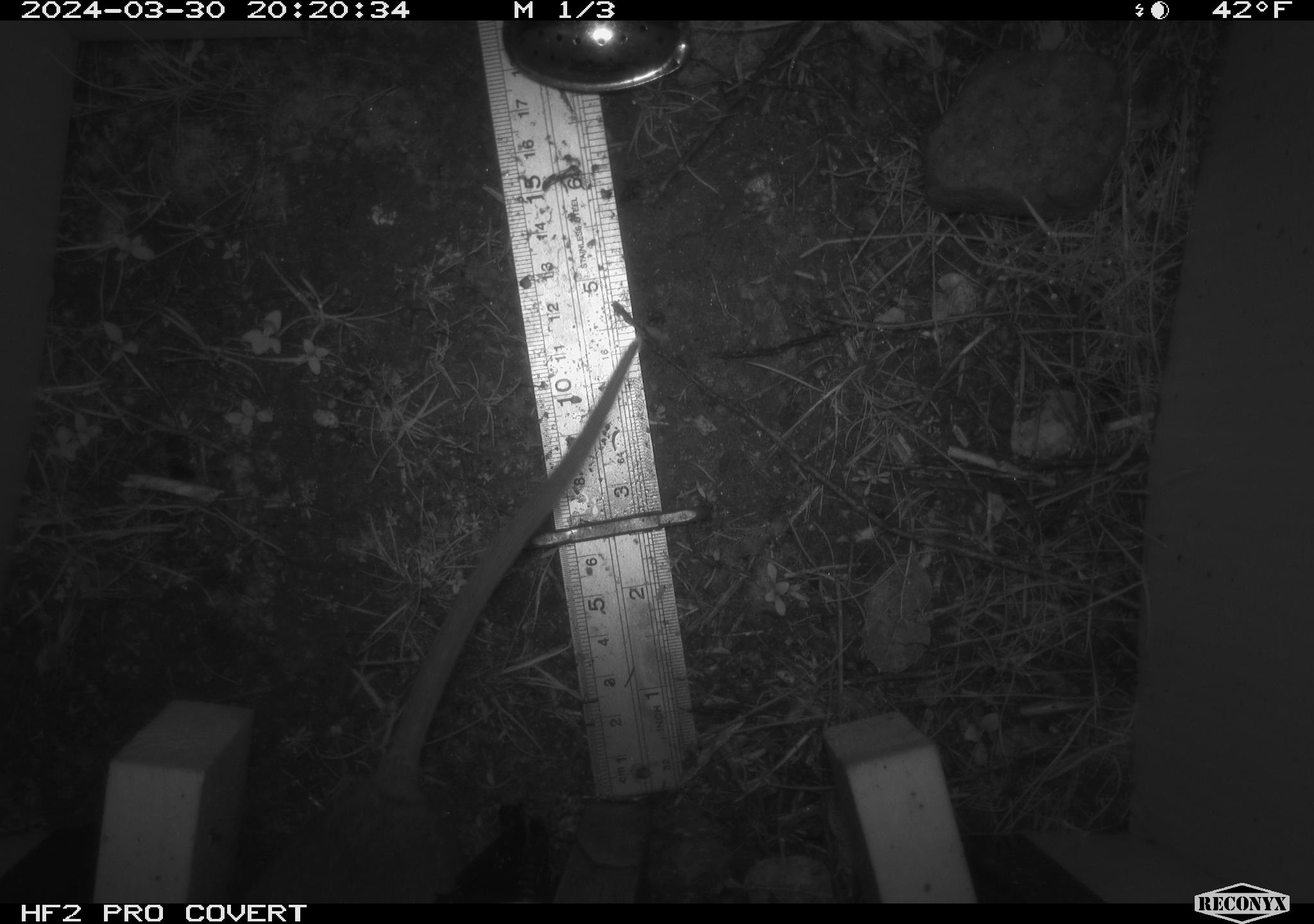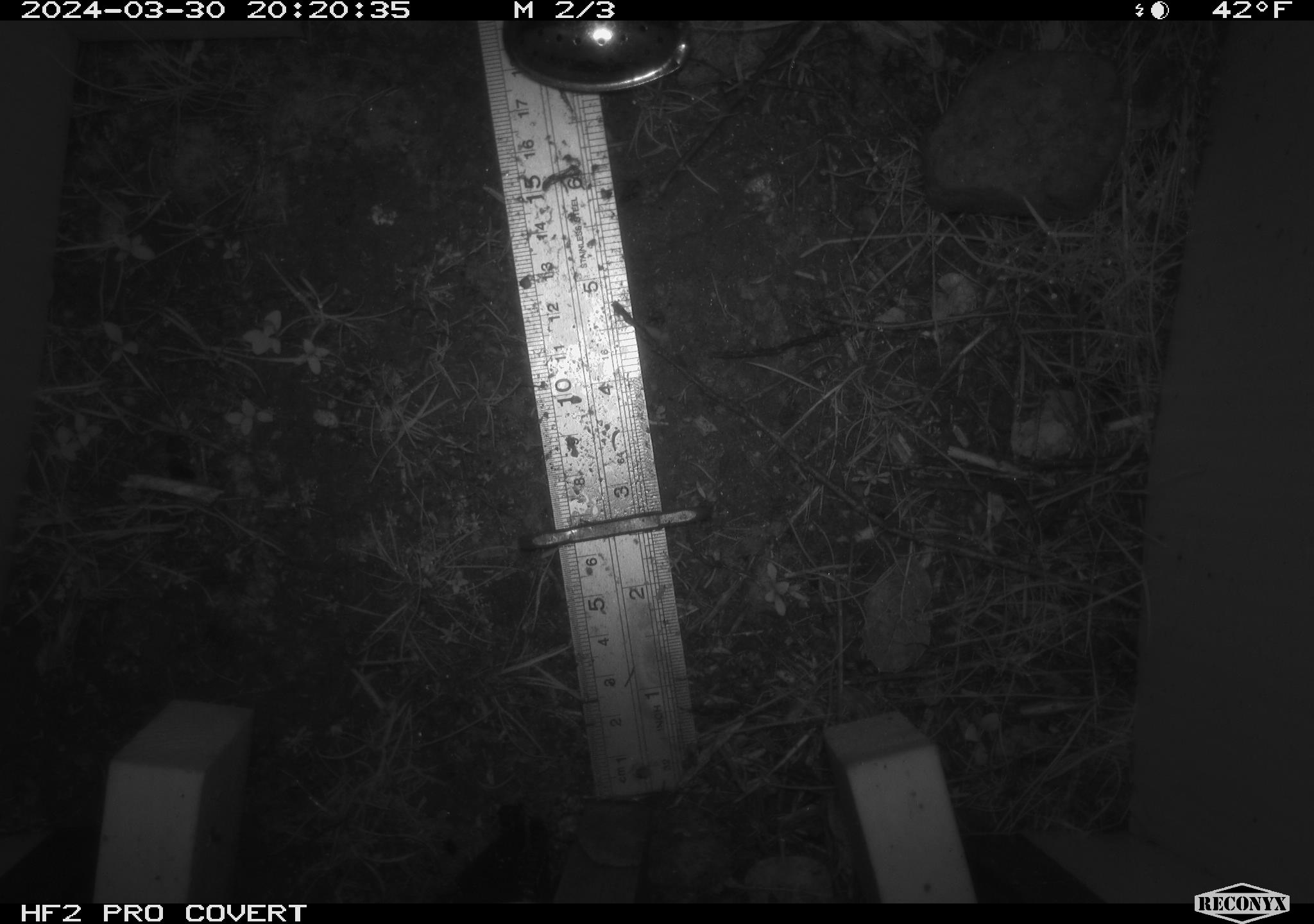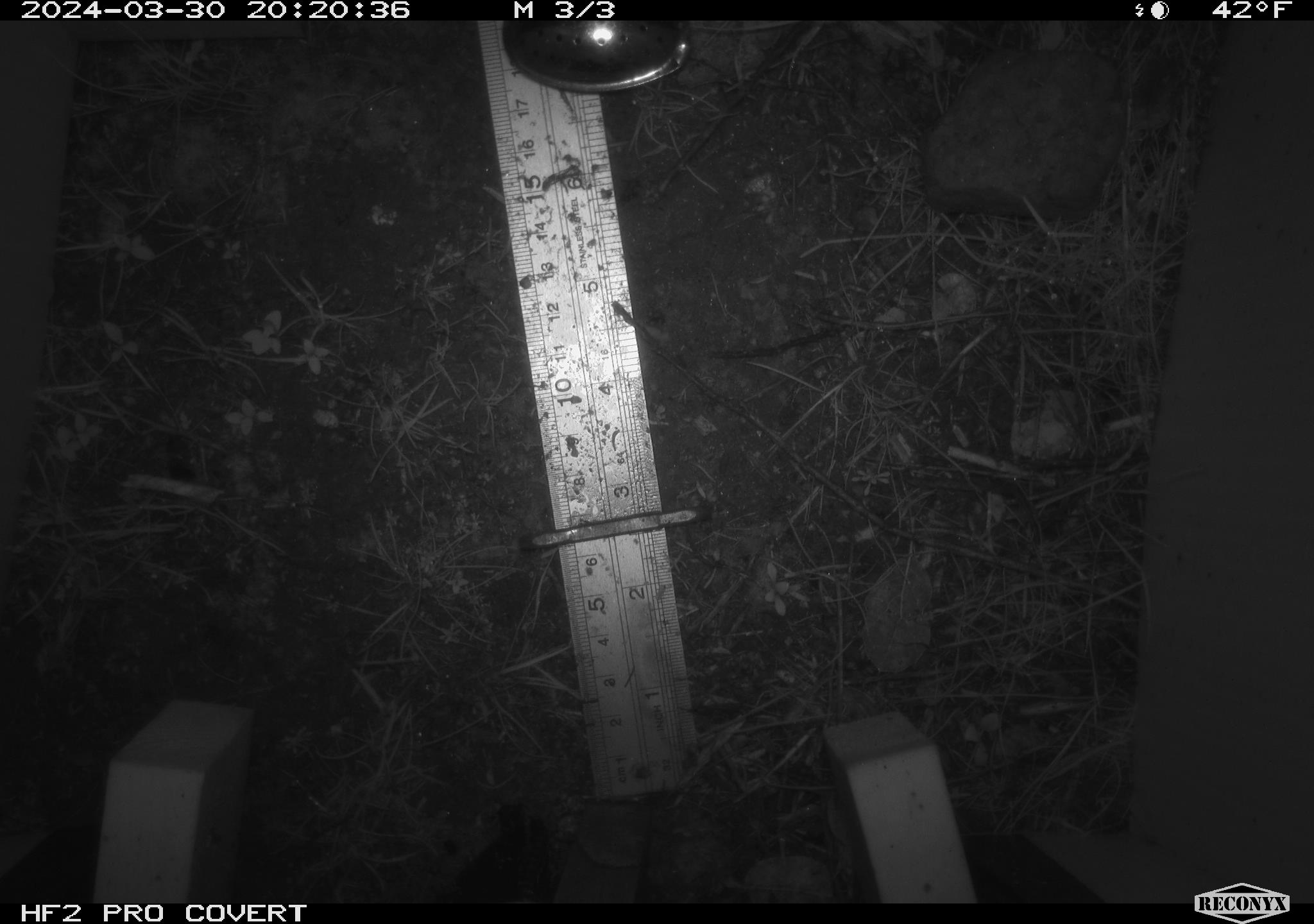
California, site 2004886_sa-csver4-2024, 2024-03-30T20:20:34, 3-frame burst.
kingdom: Animalia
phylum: Chordata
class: Mammalia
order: Rodentia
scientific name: Rodentia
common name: mouse species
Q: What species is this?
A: Mouse species (Rodentia).